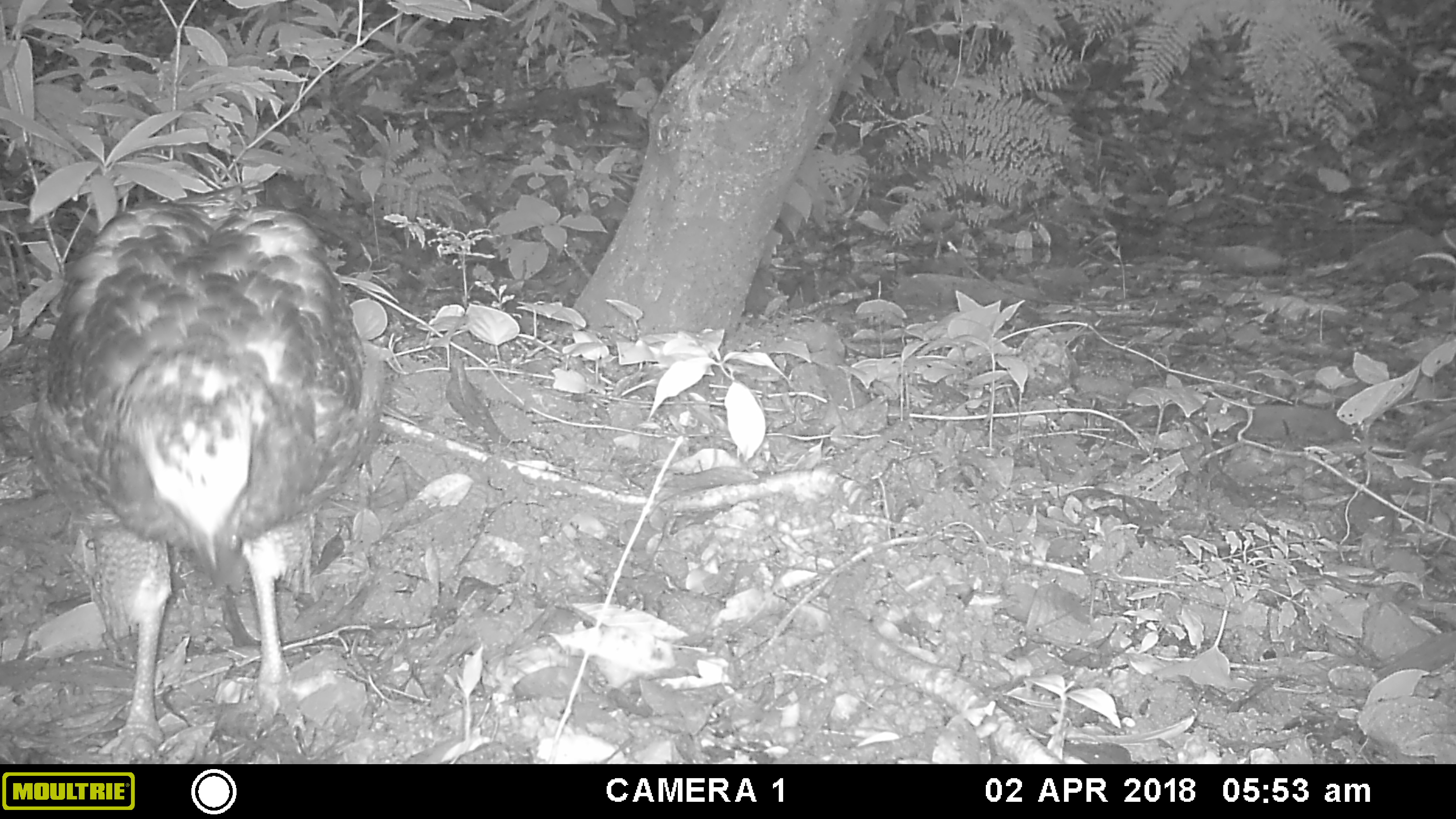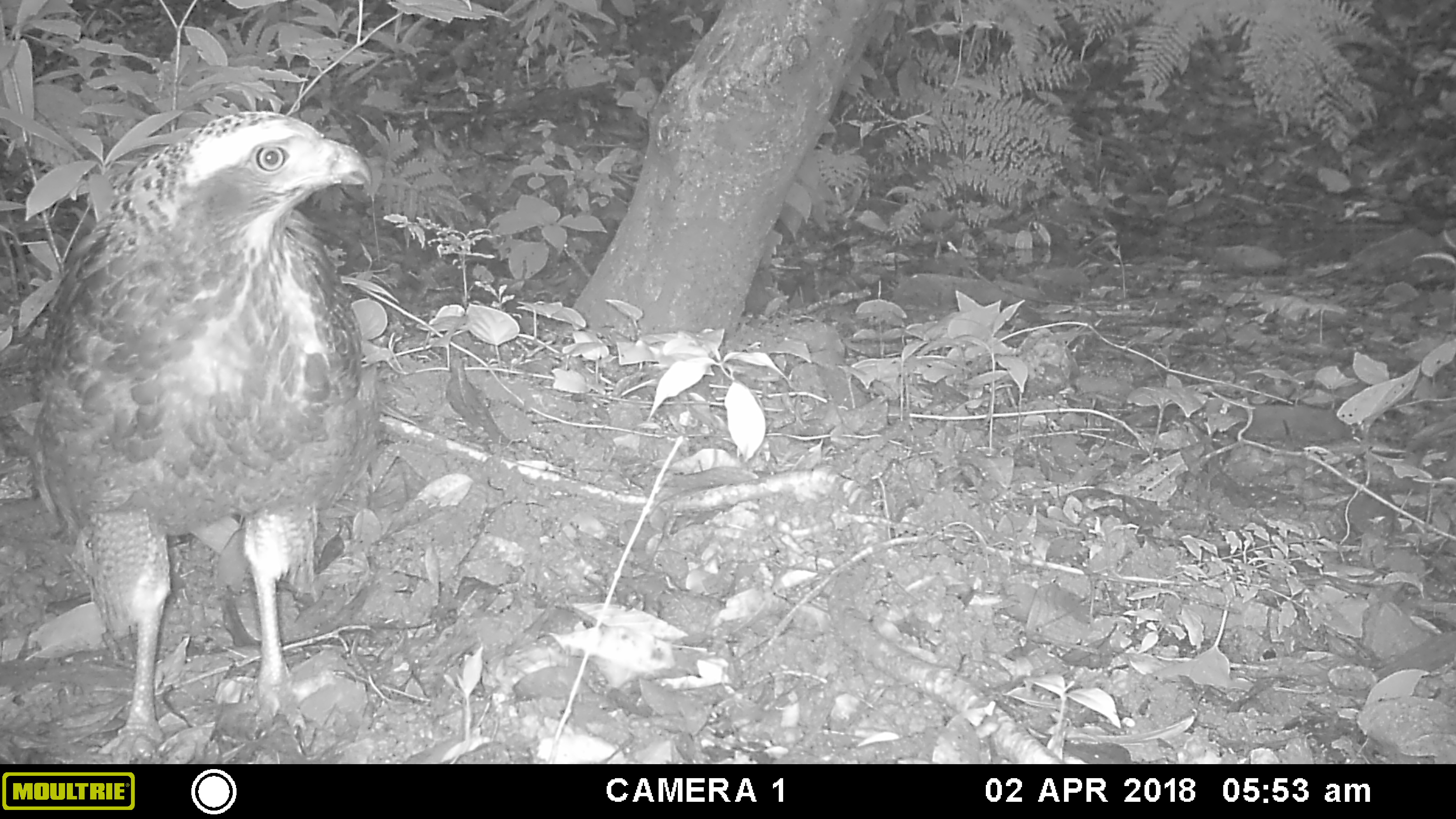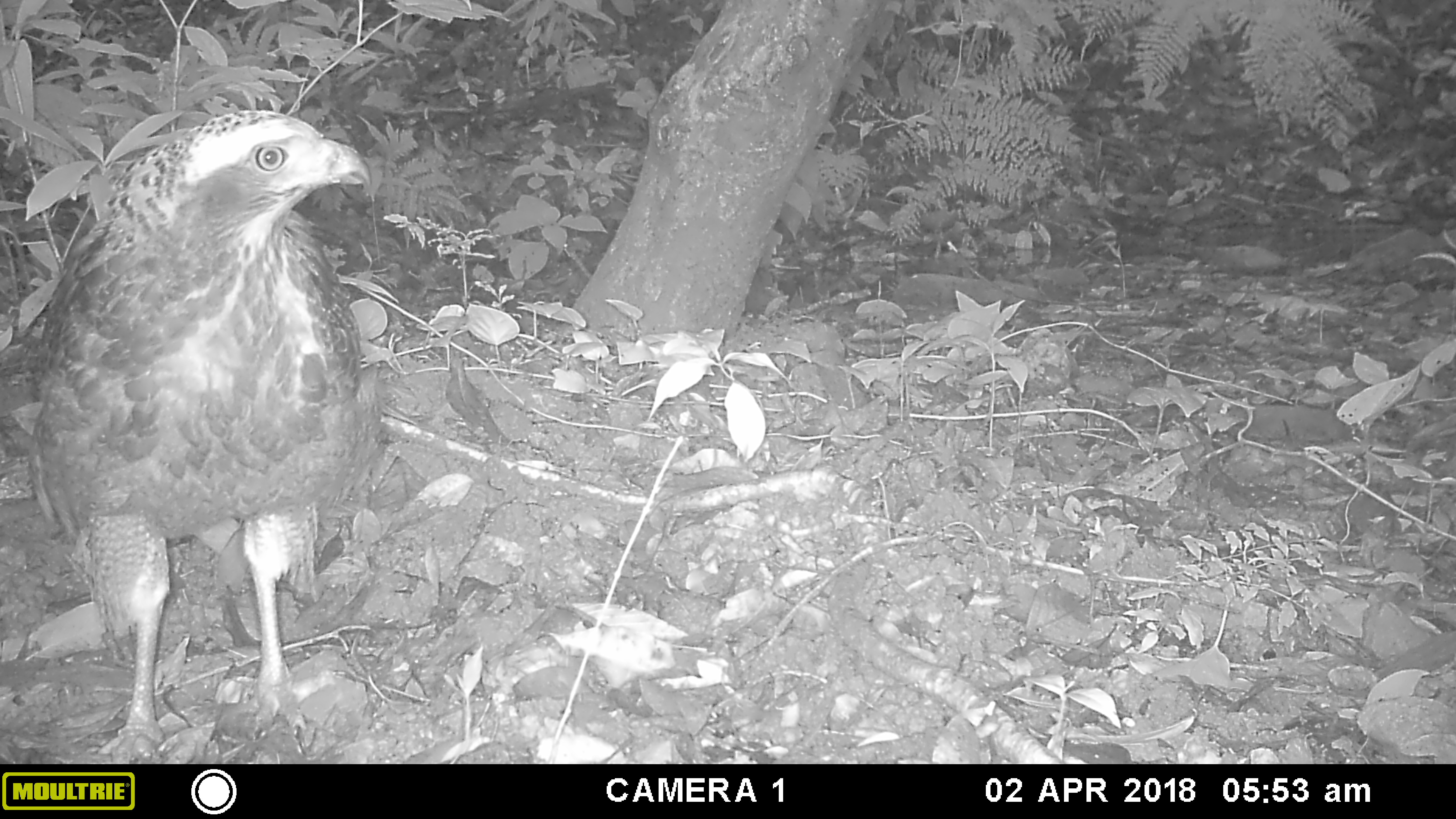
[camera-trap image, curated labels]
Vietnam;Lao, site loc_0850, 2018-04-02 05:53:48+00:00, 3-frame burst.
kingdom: Animalia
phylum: Chordata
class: Aves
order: Accipitriformes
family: Accipitridae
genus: Spilornis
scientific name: Spilornis cheela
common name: crested serpent eagle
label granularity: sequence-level